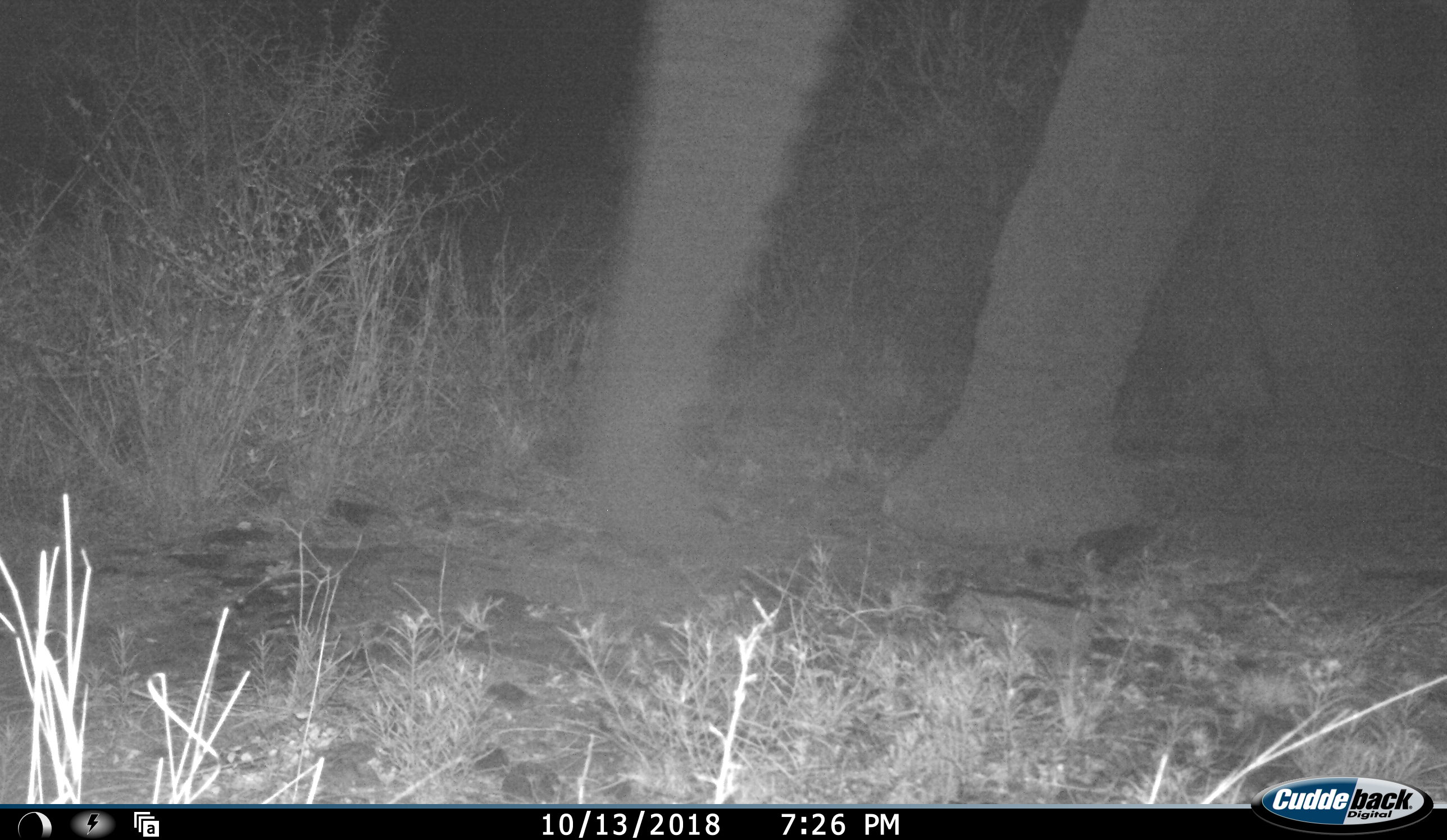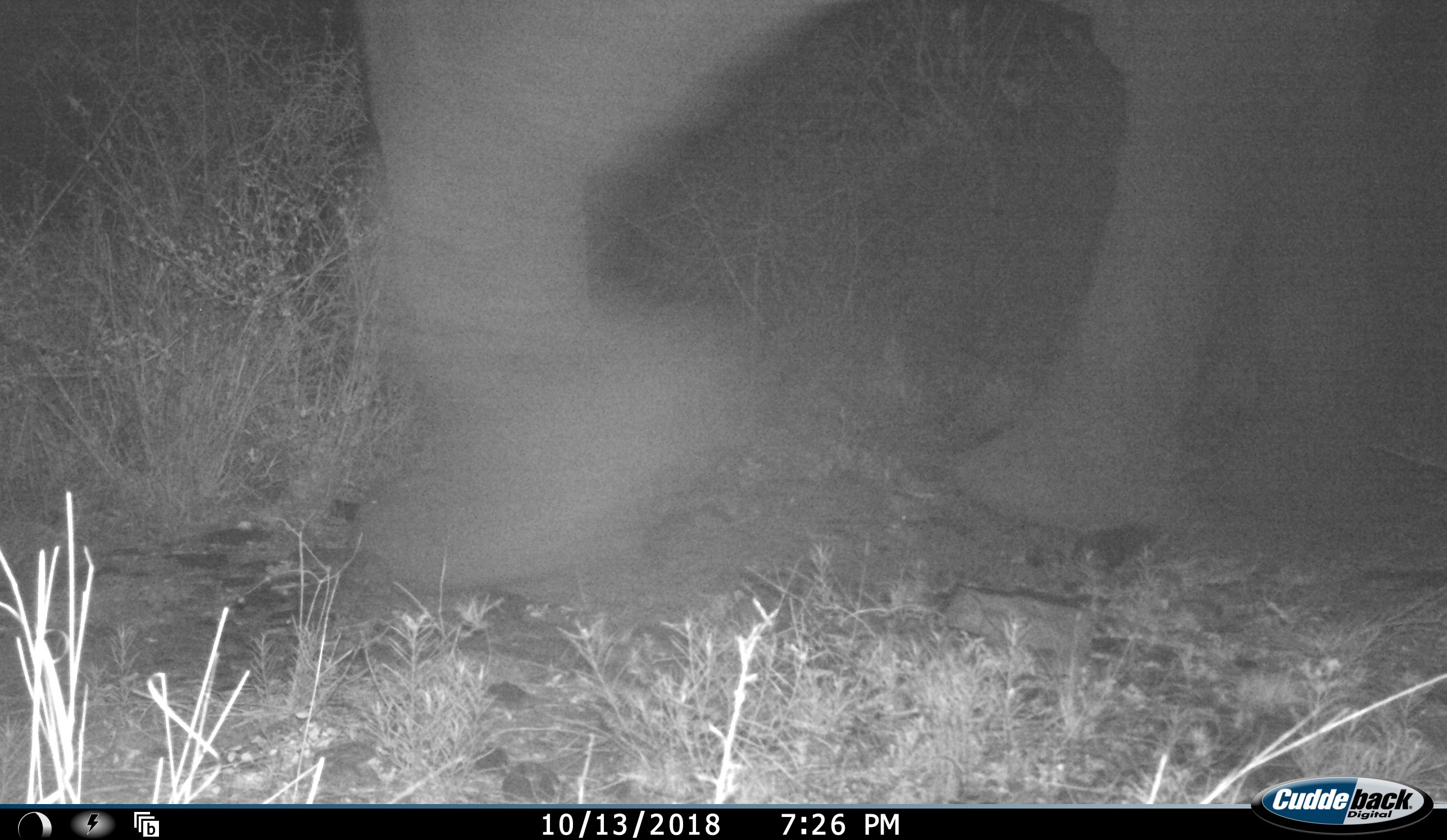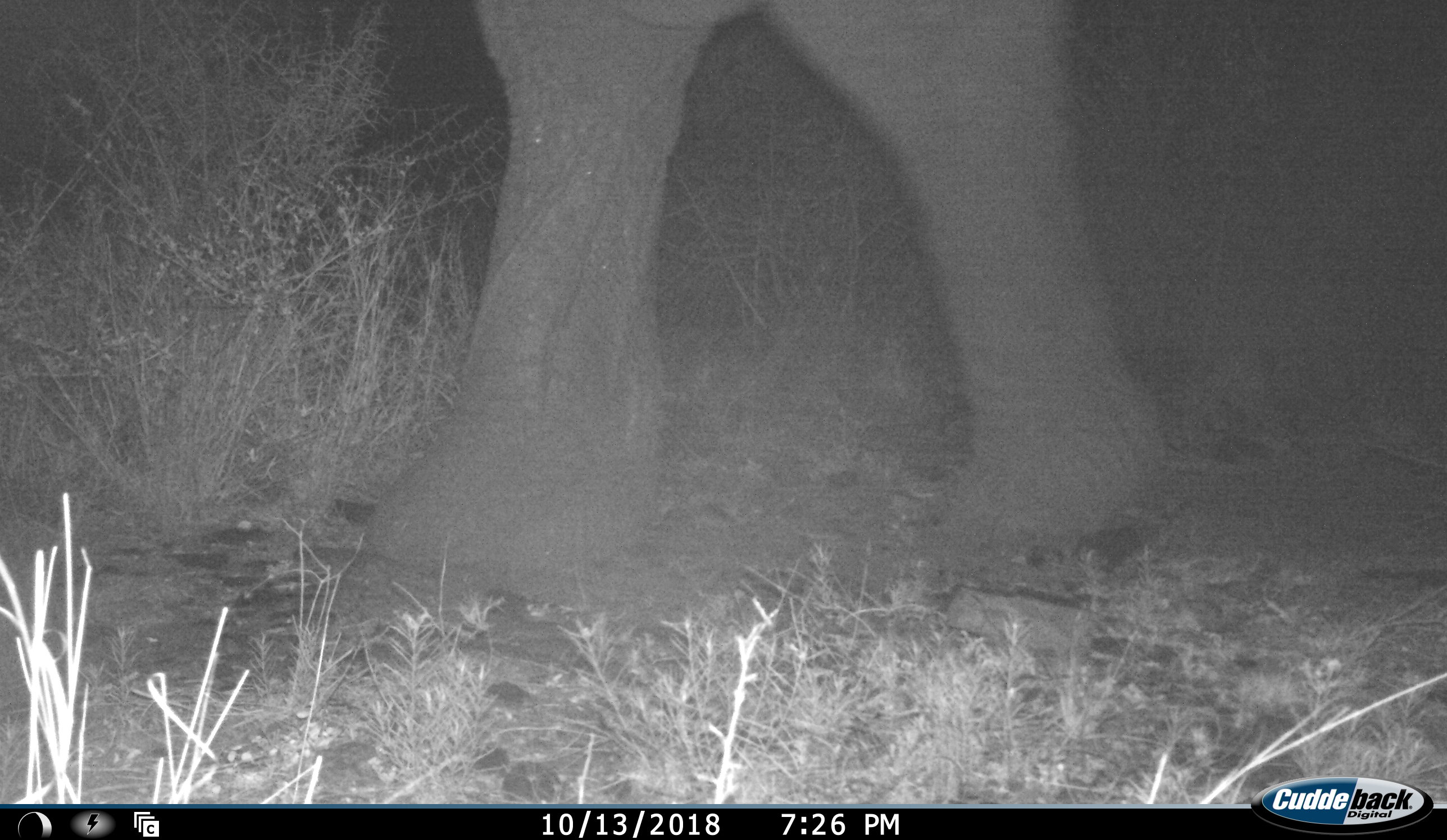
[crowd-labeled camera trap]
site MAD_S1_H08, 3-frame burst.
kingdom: Animalia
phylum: Chordata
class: Mammalia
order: Proboscidea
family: Elephantidae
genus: Loxodonta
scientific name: Loxodonta africana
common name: african bush elephant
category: elephant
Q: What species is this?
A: Elephant (african bush elephant) (Loxodonta africana).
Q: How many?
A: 1.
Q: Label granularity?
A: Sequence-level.